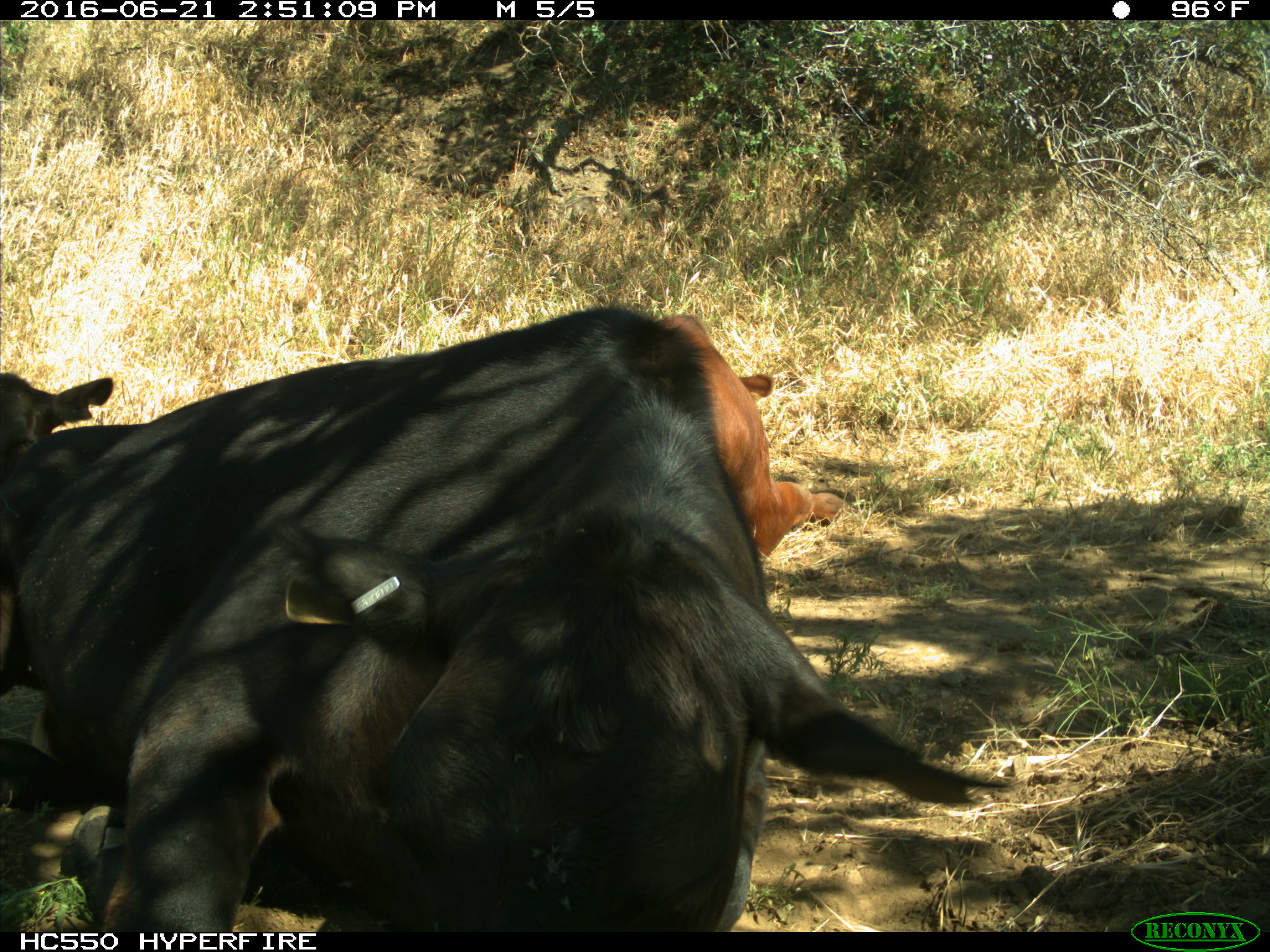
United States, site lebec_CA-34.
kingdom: Animalia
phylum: Chordata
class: Mammalia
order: Artiodactyla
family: Bovidae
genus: Bos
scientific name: Bos taurus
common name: domestic cow